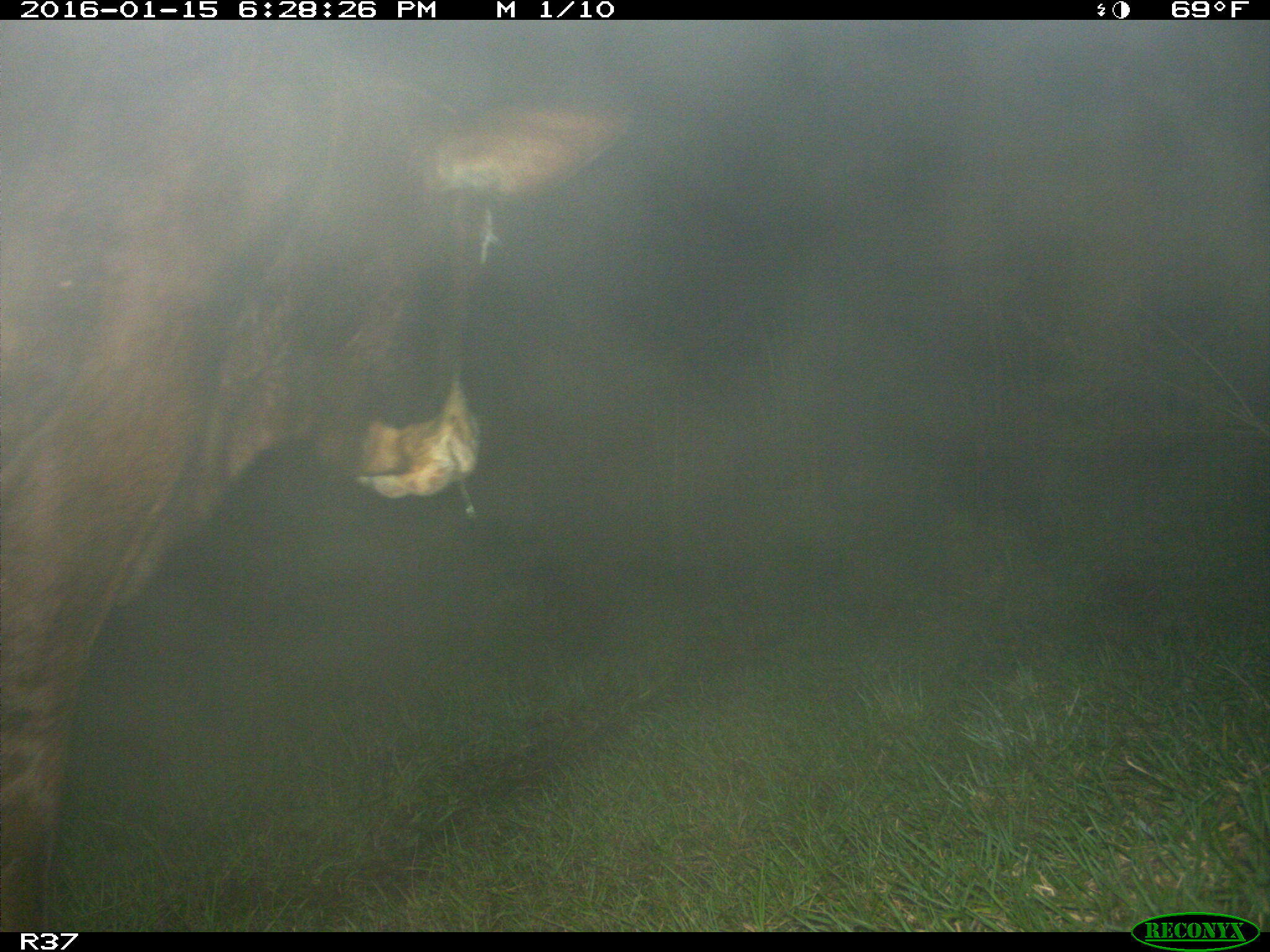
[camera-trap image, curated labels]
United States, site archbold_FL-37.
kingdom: Animalia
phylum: Chordata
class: Mammalia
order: Artiodactyla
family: Bovidae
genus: Bos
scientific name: Bos taurus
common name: domestic cow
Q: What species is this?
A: Bos taurus (domestic cow).